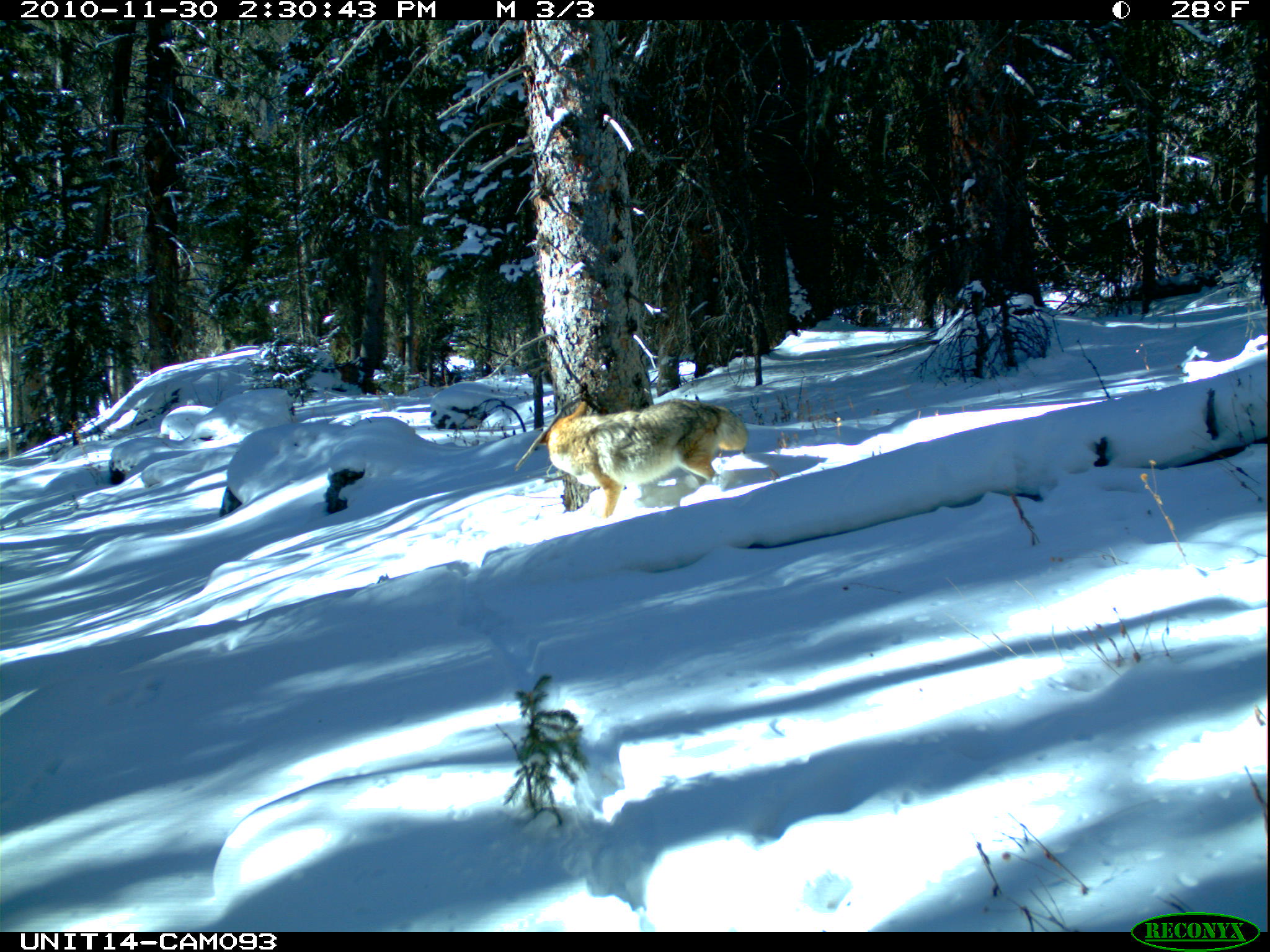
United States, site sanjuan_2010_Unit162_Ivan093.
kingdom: Animalia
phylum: Chordata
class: Mammalia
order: Carnivora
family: Canidae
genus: Canis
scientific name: Canis latrans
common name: coyote